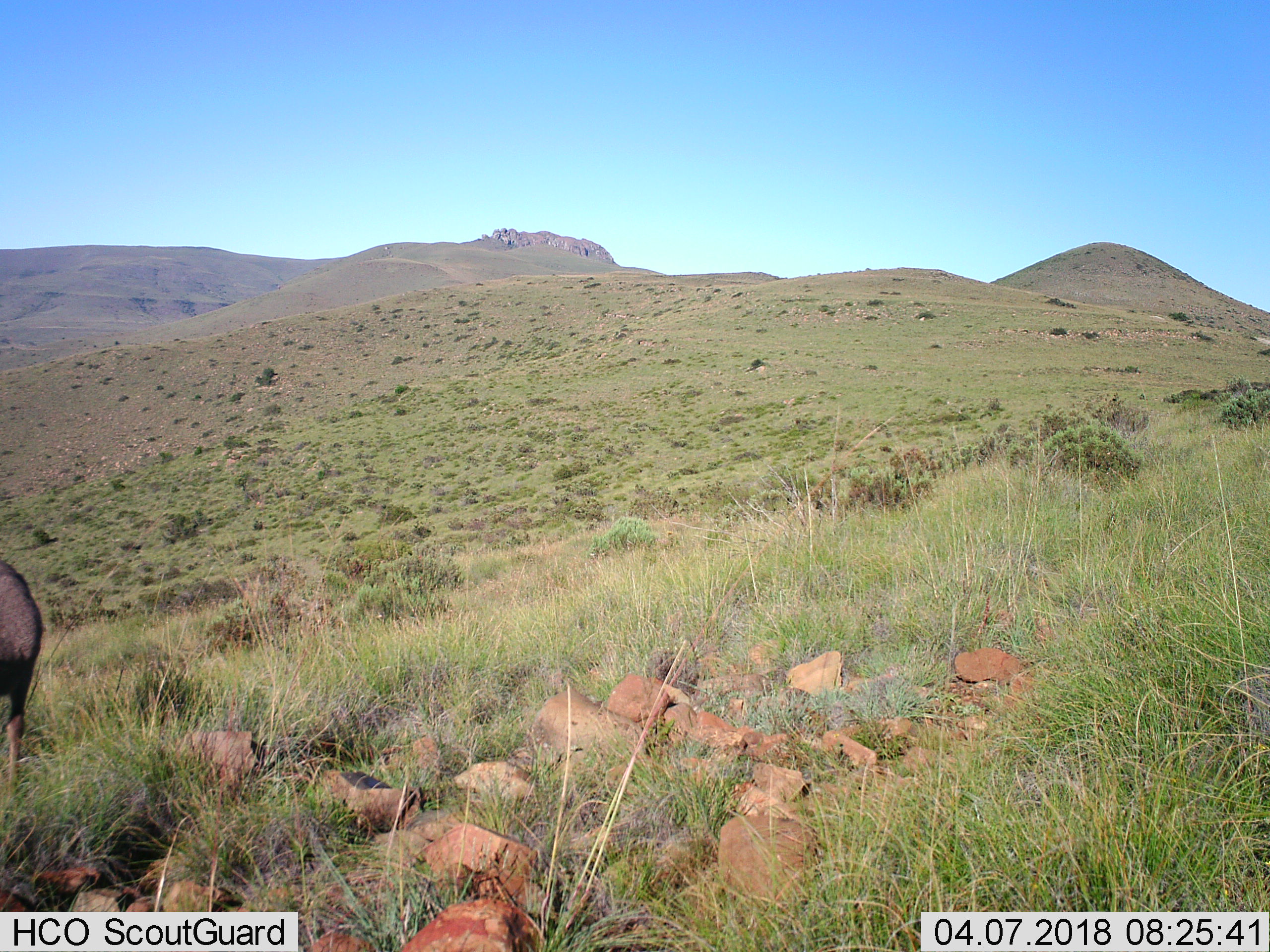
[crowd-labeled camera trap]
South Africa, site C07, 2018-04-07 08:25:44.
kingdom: Animalia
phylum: Chordata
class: Mammalia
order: Artiodactyla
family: Bovidae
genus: Oryx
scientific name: Oryx gazella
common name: gemsbok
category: gemsbokoryx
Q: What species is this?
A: Gemsbokoryx (gemsbok) (Oryx gazella).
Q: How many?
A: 1.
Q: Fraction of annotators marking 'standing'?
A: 100%.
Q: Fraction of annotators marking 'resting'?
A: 0%.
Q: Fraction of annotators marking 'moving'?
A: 100%.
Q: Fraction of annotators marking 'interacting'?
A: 0%.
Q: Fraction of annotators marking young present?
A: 0%.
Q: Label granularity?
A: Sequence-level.